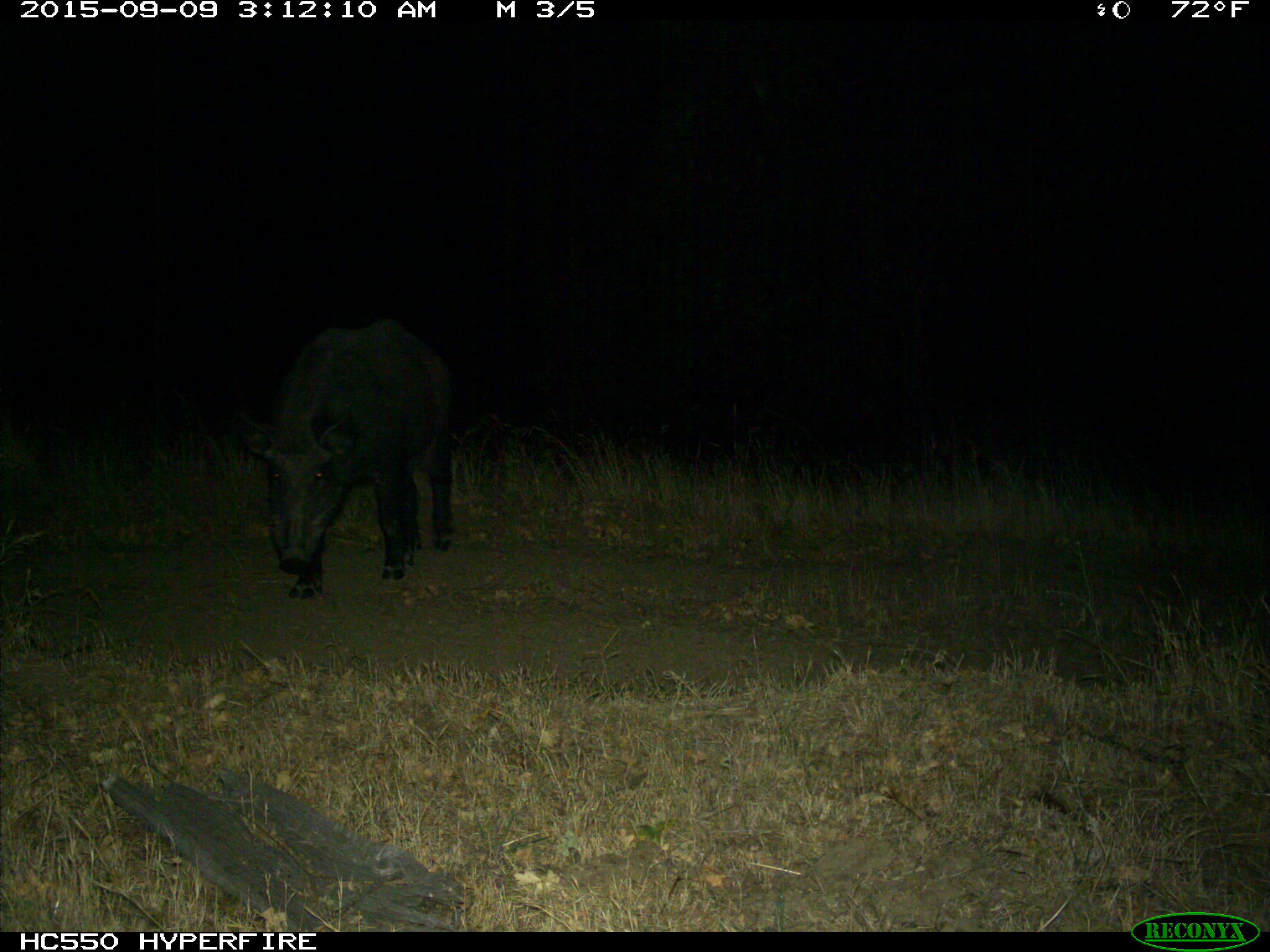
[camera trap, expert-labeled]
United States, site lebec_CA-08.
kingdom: Animalia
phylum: Chordata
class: Mammalia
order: Artiodactyla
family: Suidae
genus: Sus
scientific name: Sus scrofa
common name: wild boar